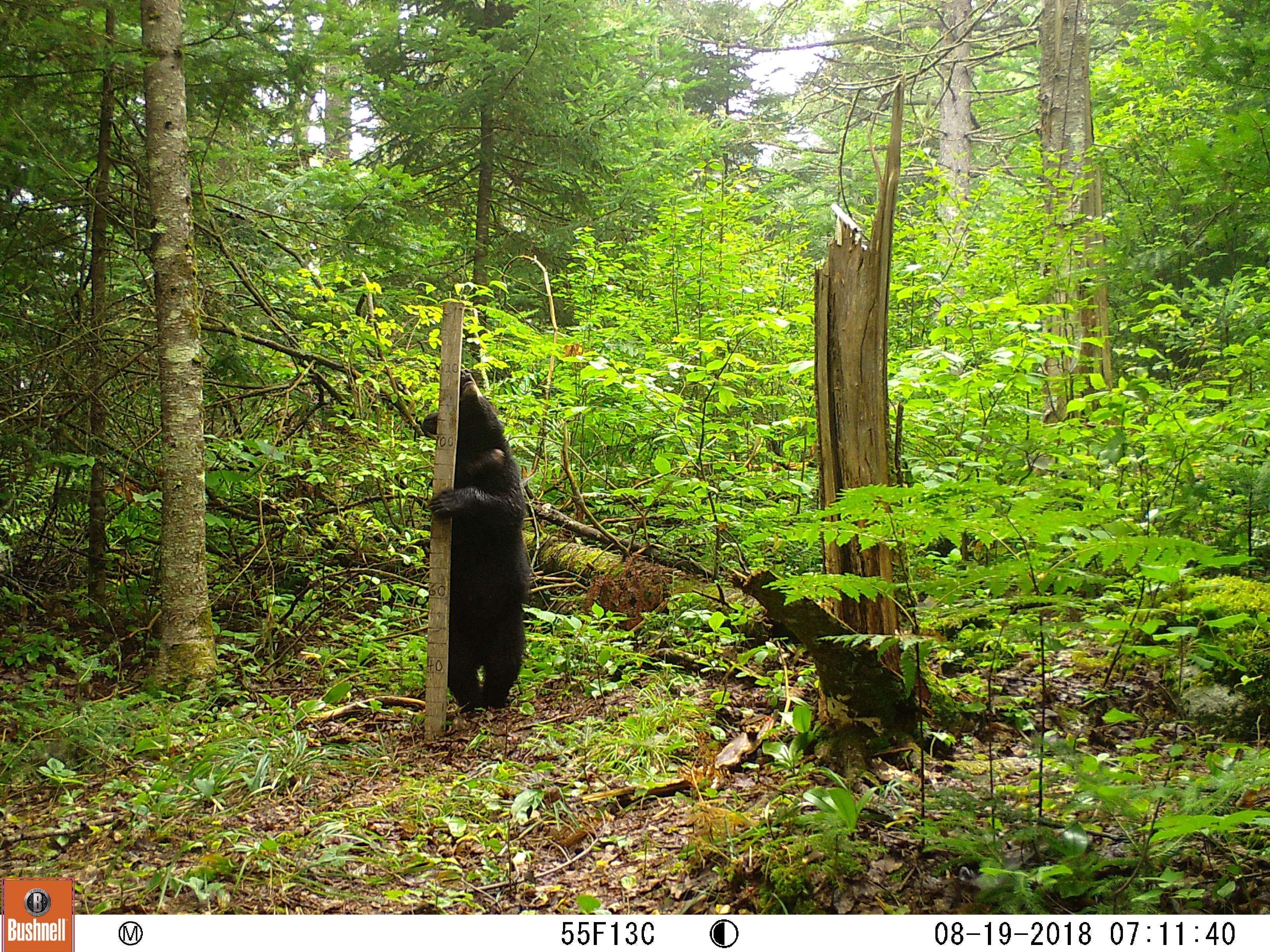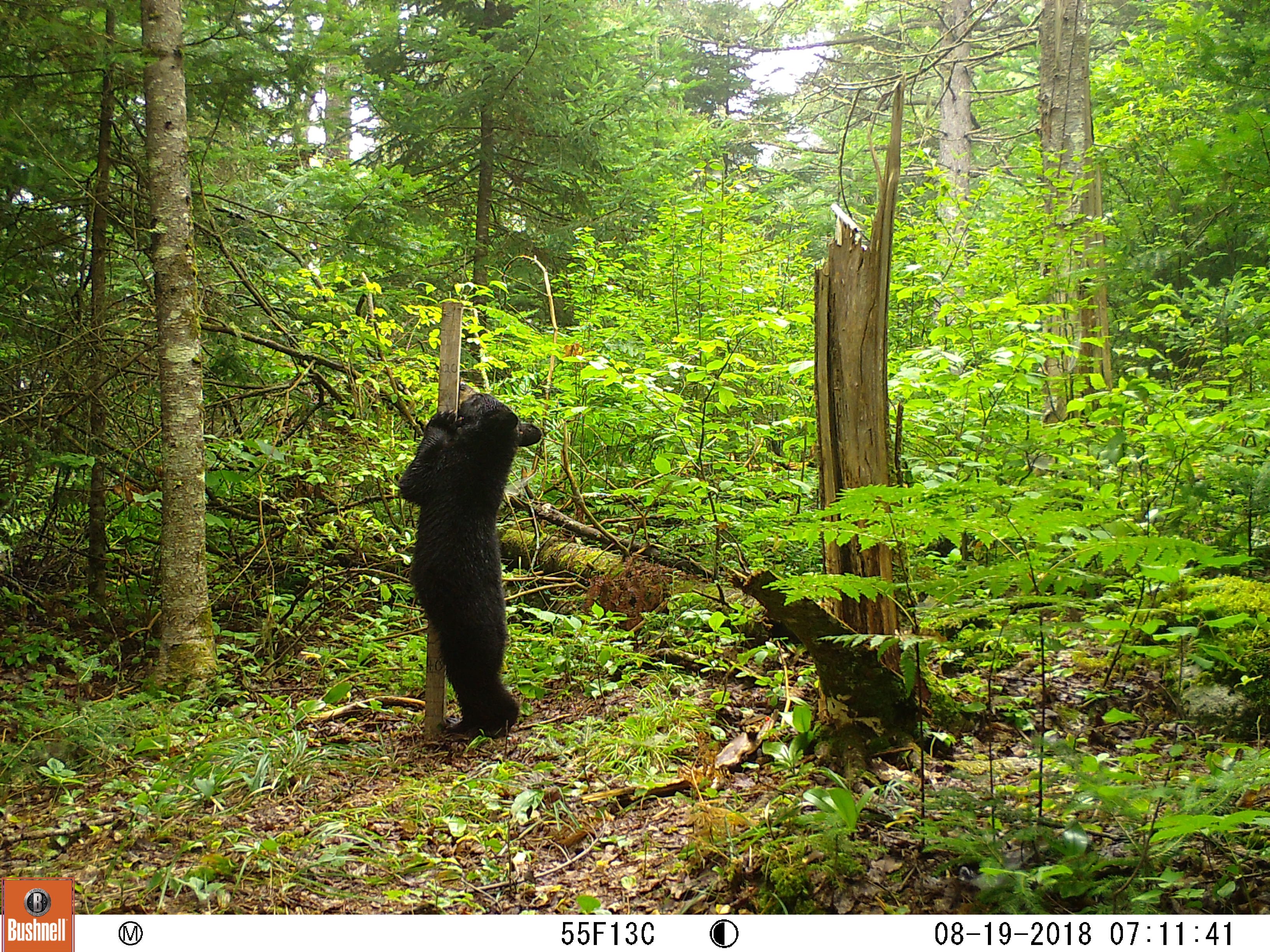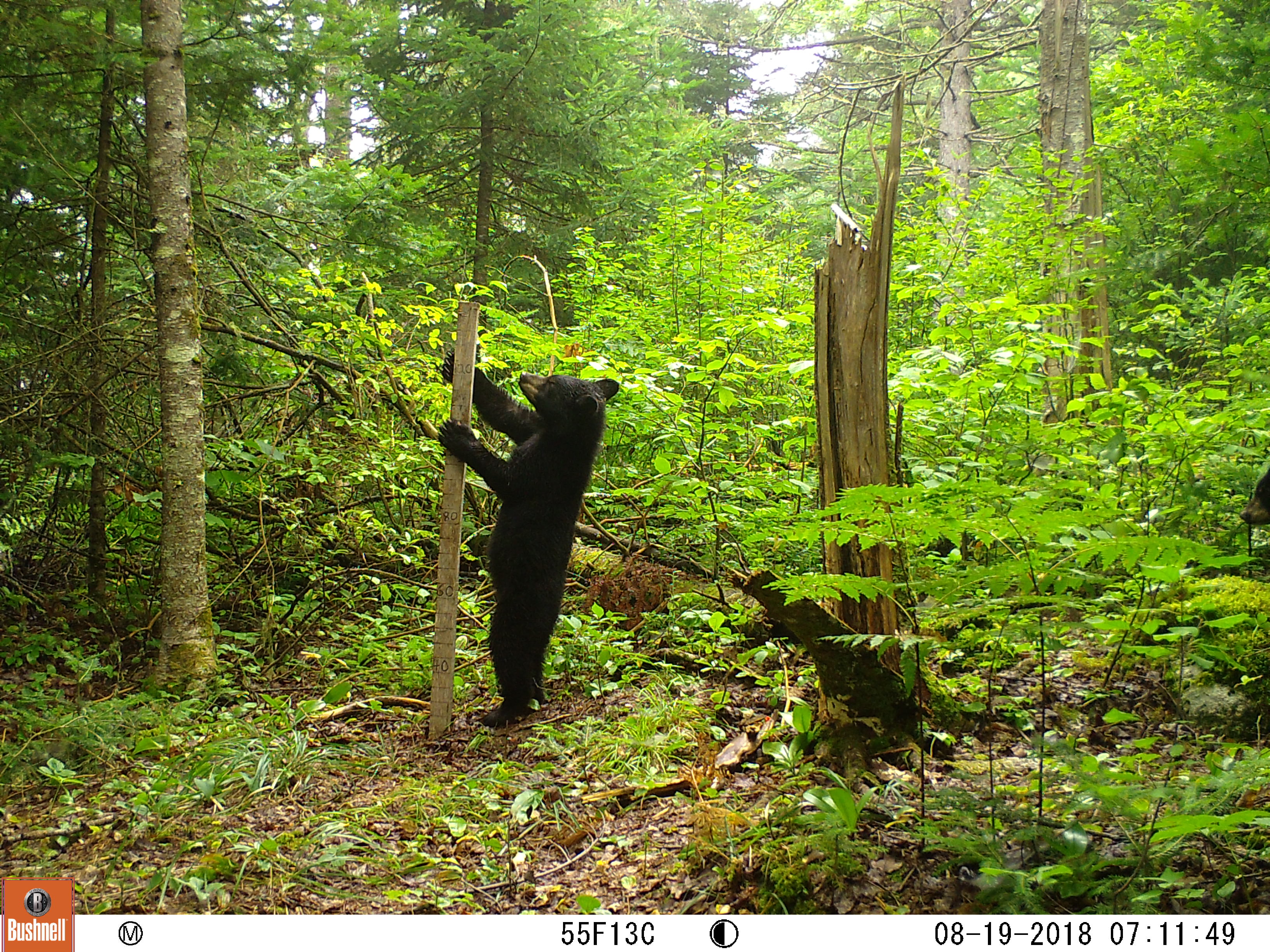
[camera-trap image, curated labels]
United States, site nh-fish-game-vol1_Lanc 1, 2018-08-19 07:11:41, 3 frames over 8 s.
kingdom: Animalia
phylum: Chordata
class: Mammalia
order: Carnivora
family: Ursidae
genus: Ursus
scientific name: Ursus americanus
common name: black bear